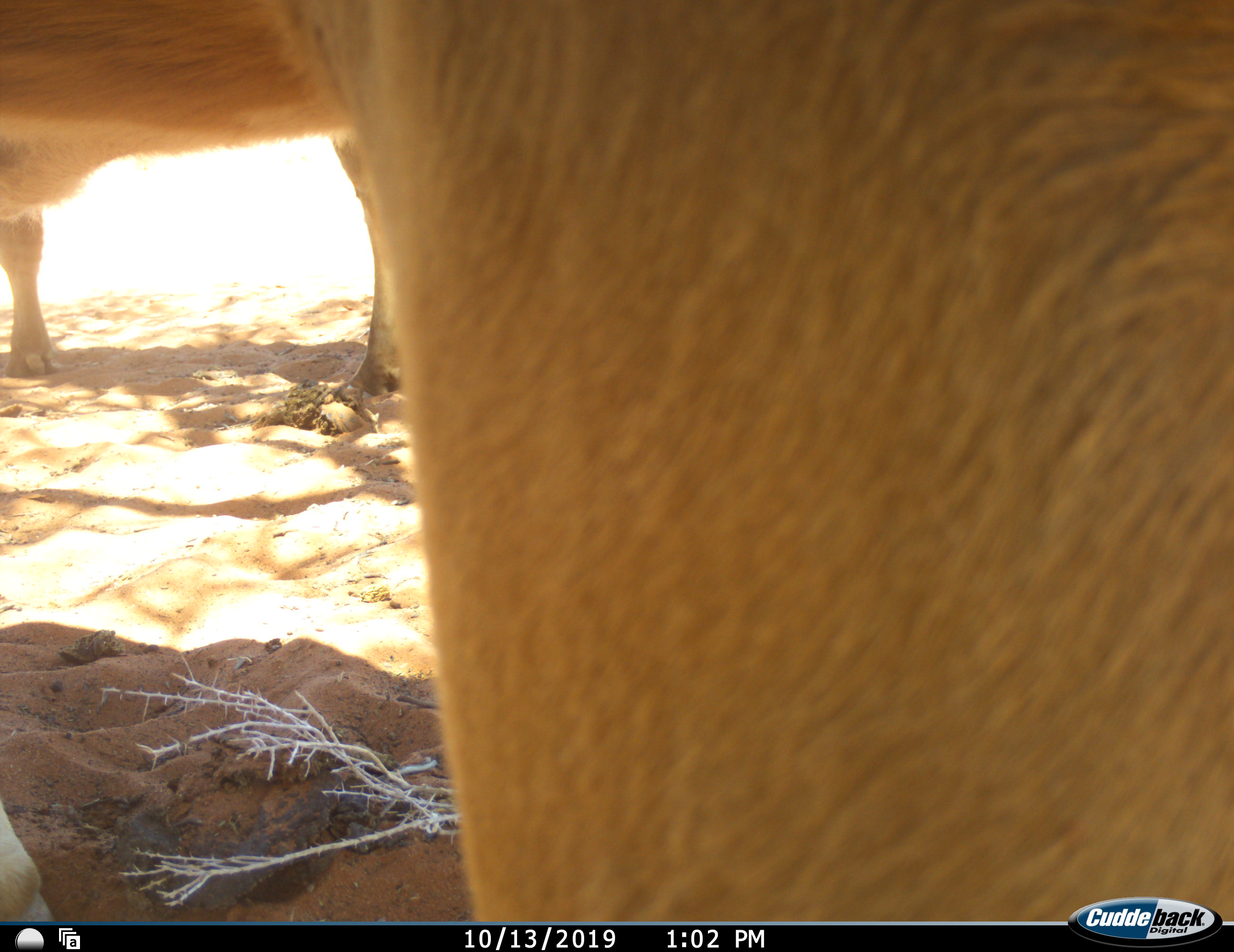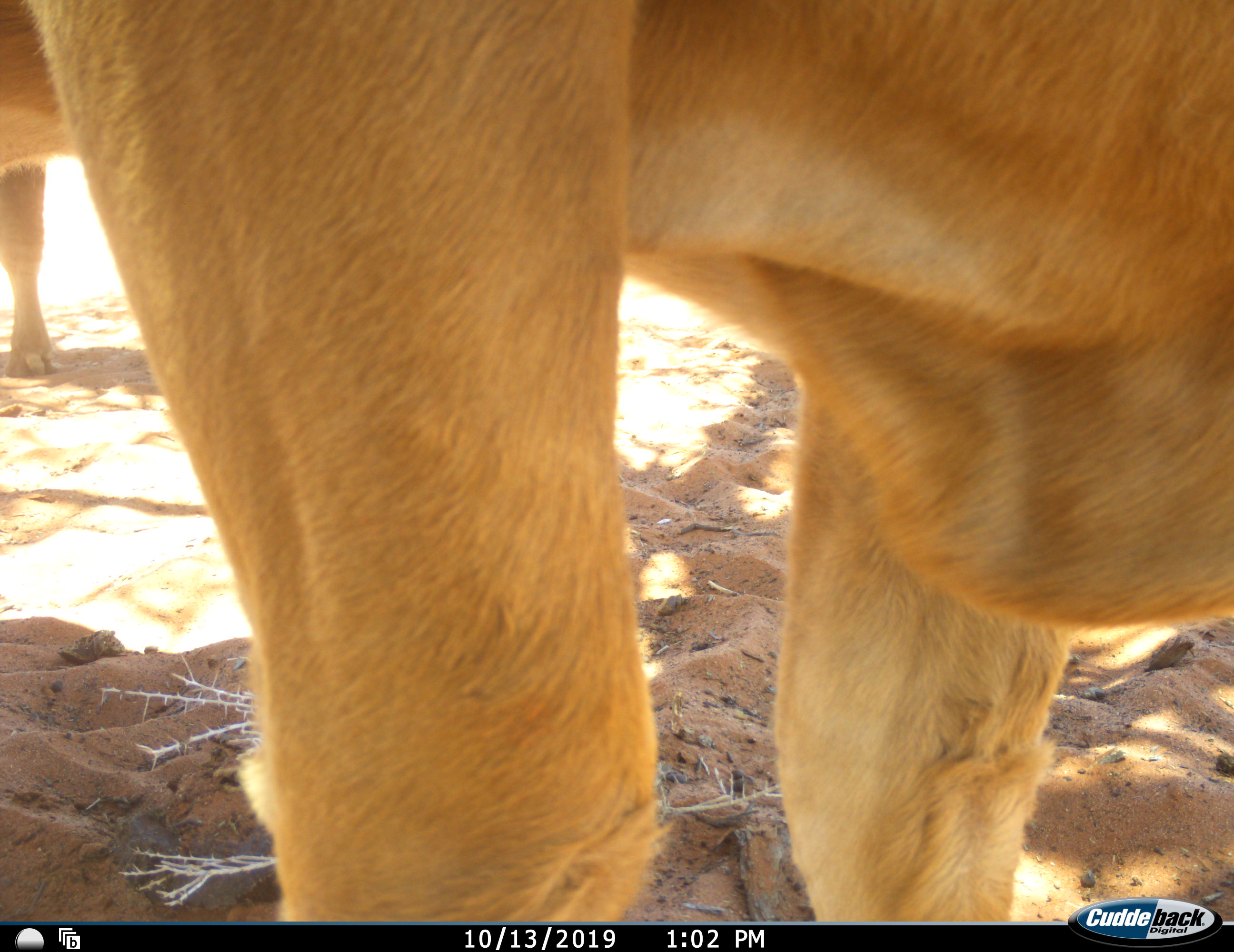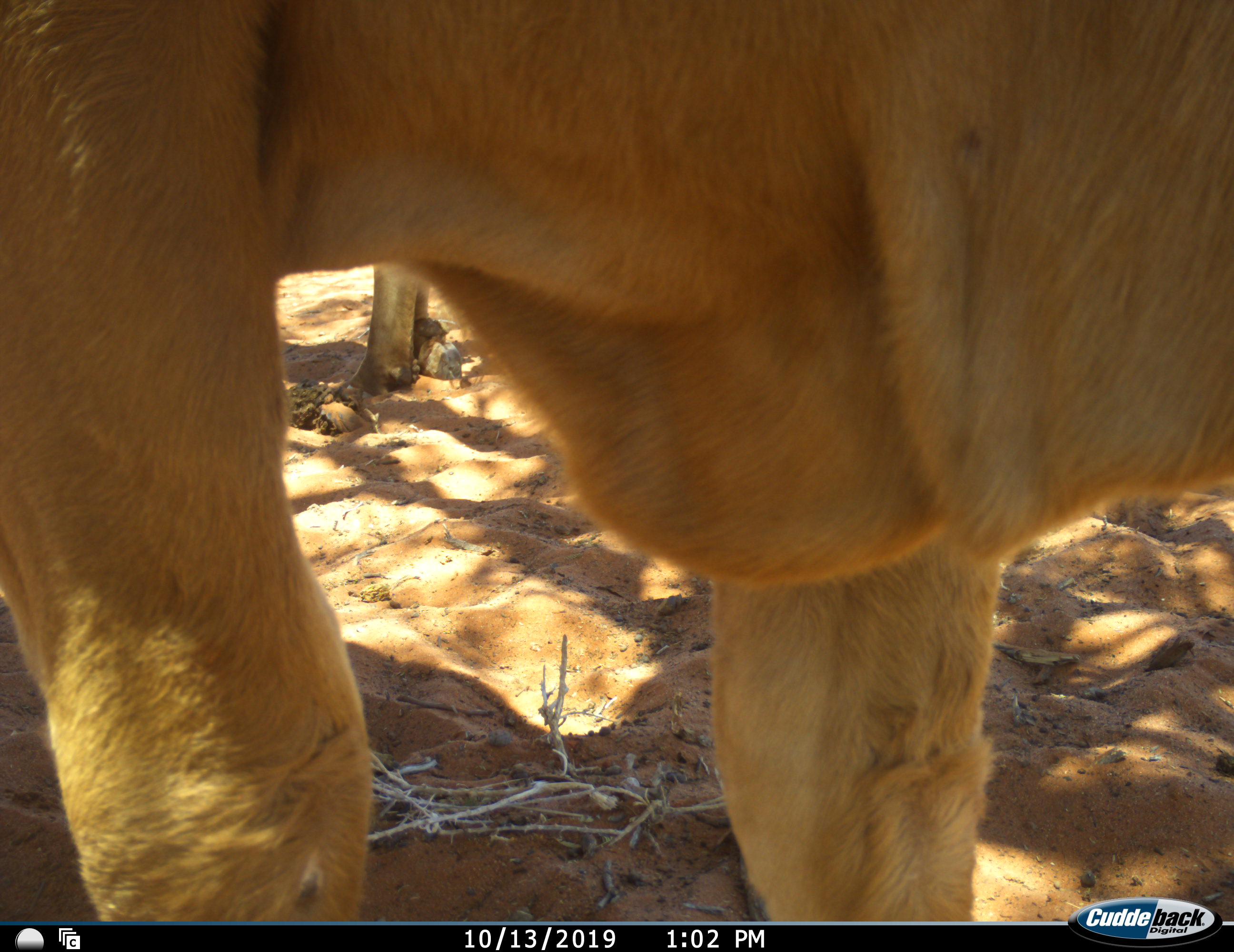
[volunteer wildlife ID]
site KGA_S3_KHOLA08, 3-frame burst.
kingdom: Animalia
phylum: Chordata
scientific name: Vertebrata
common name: domestic animal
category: domesticanimal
Domesticanimal (domestic animal) (Vertebrata), count 2. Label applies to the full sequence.